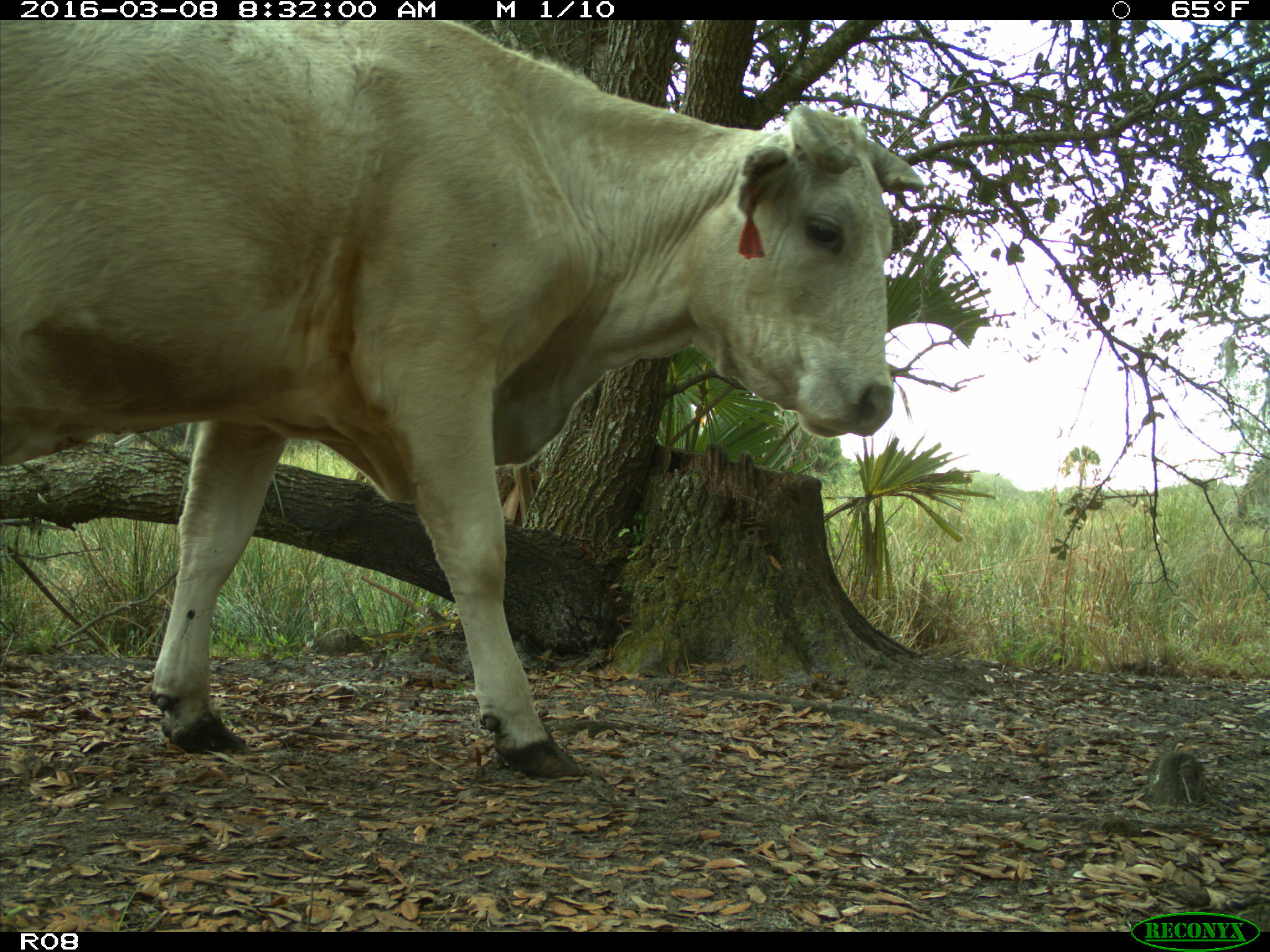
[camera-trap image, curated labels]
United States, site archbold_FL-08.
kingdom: Animalia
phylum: Chordata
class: Mammalia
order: Artiodactyla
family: Bovidae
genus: Bos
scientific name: Bos taurus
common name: domestic cow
Bos taurus (domestic cow).